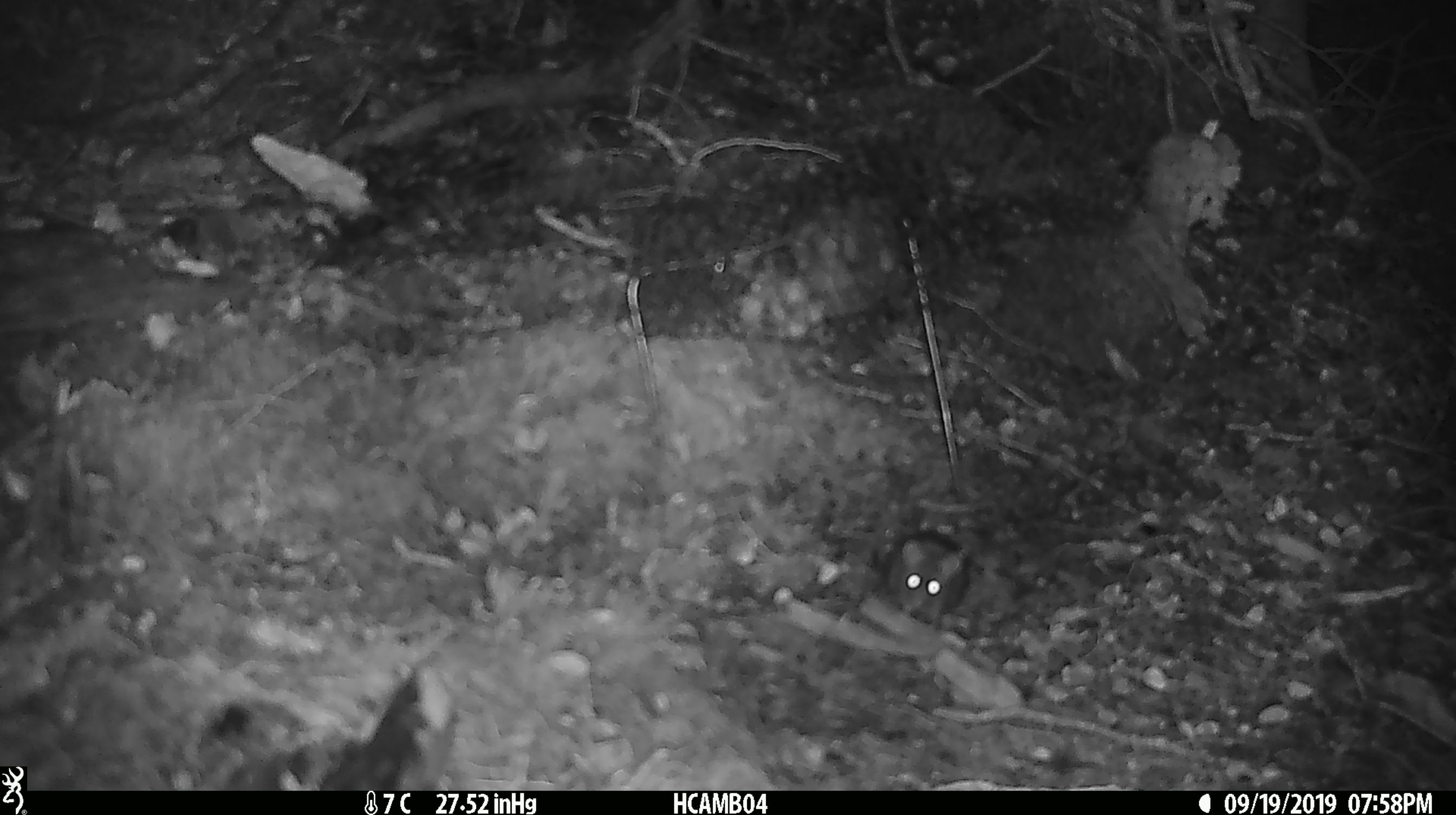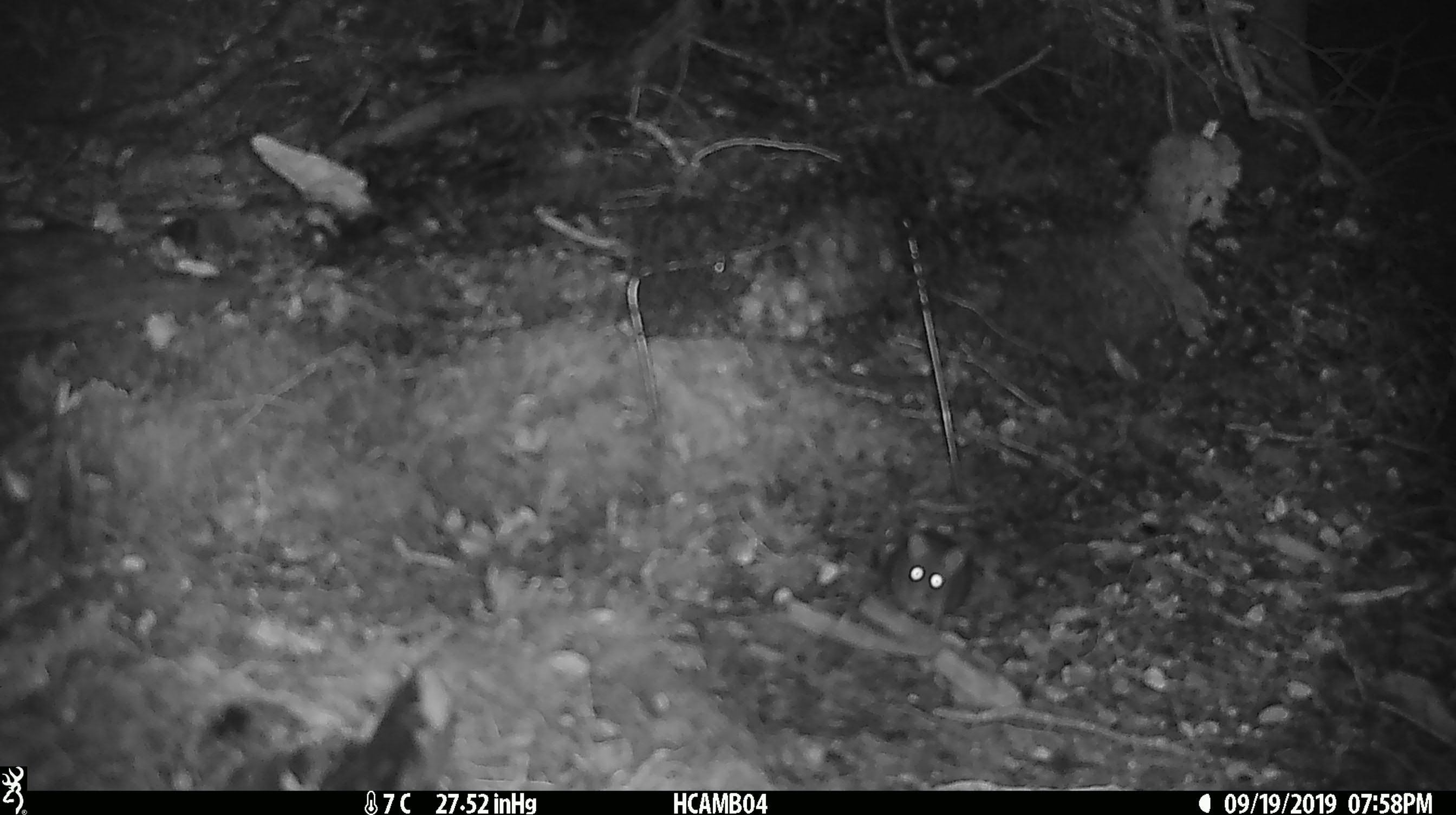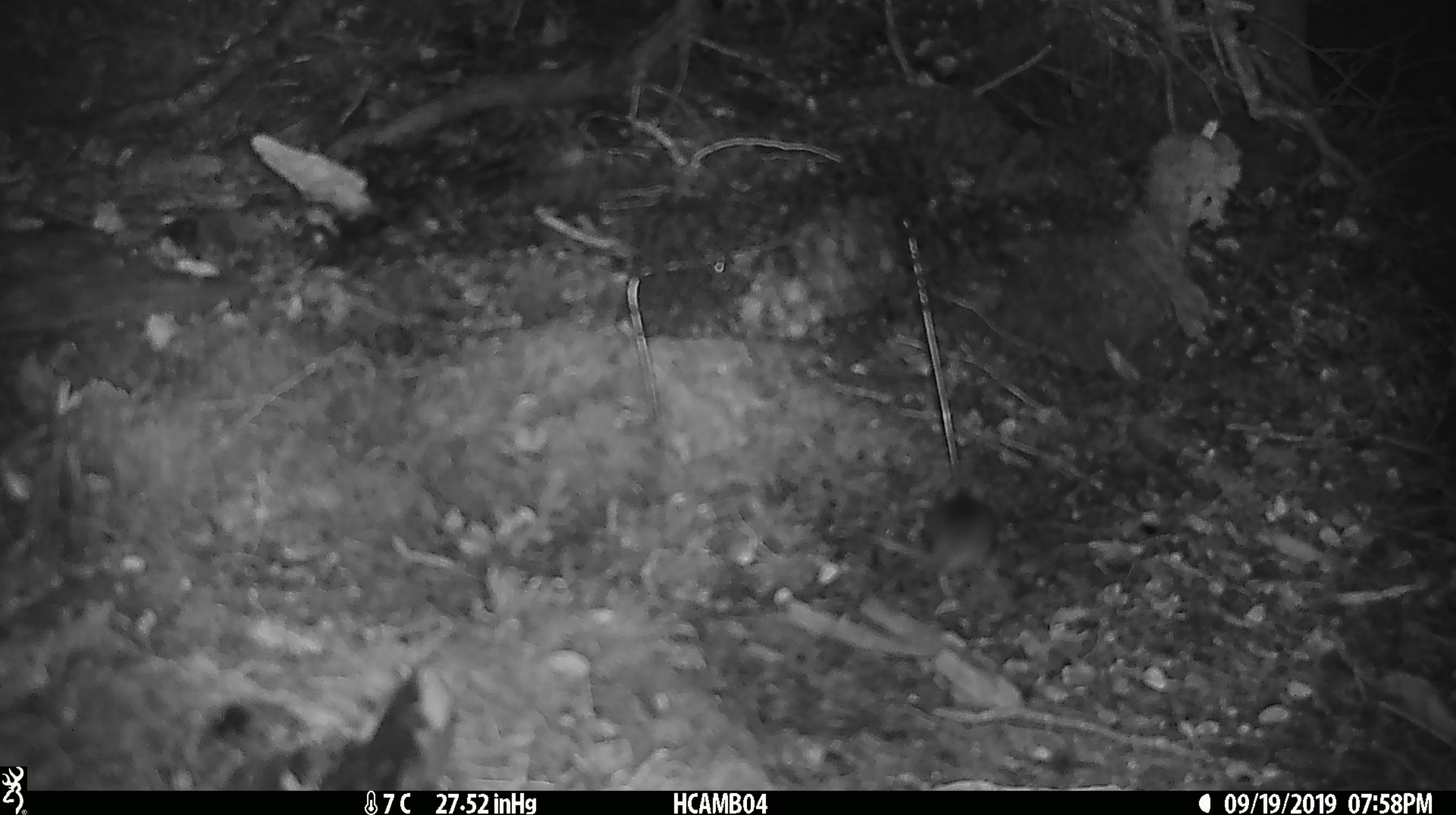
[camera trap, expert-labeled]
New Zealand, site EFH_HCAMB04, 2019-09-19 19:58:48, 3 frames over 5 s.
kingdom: Animalia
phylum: Chordata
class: Mammalia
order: Rodentia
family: Muridae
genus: Mus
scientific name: Mus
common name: mouse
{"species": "mouse (Mus)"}